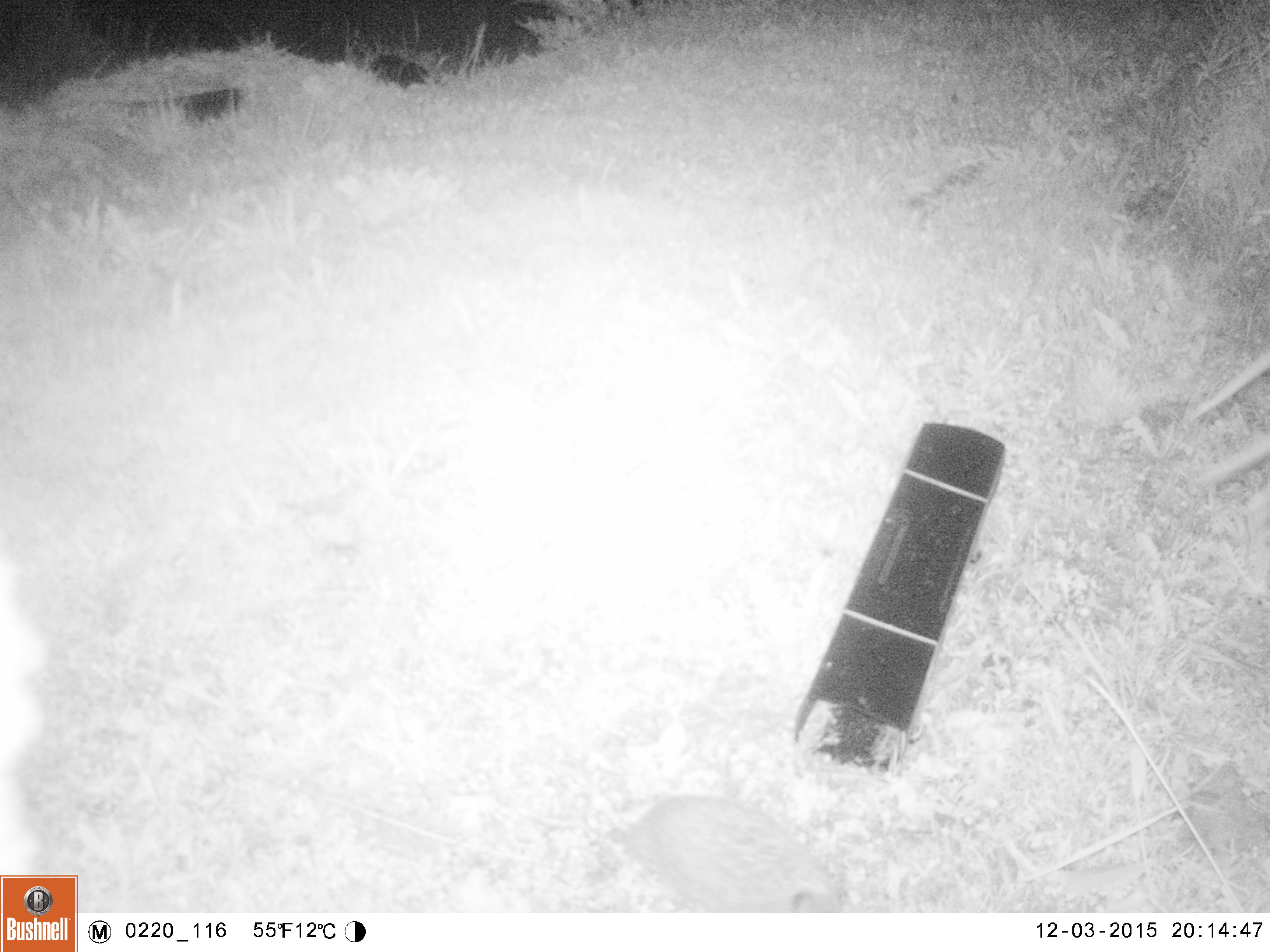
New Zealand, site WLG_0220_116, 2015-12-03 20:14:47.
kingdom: Animalia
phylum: Chordata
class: Mammalia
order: Eulipotyphla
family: Erinaceidae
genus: Erinaceus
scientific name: Erinaceus europaeus europaeus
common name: european hedgehog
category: hedgehog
Hedgehog (european hedgehog) (Erinaceus europaeus europaeus).